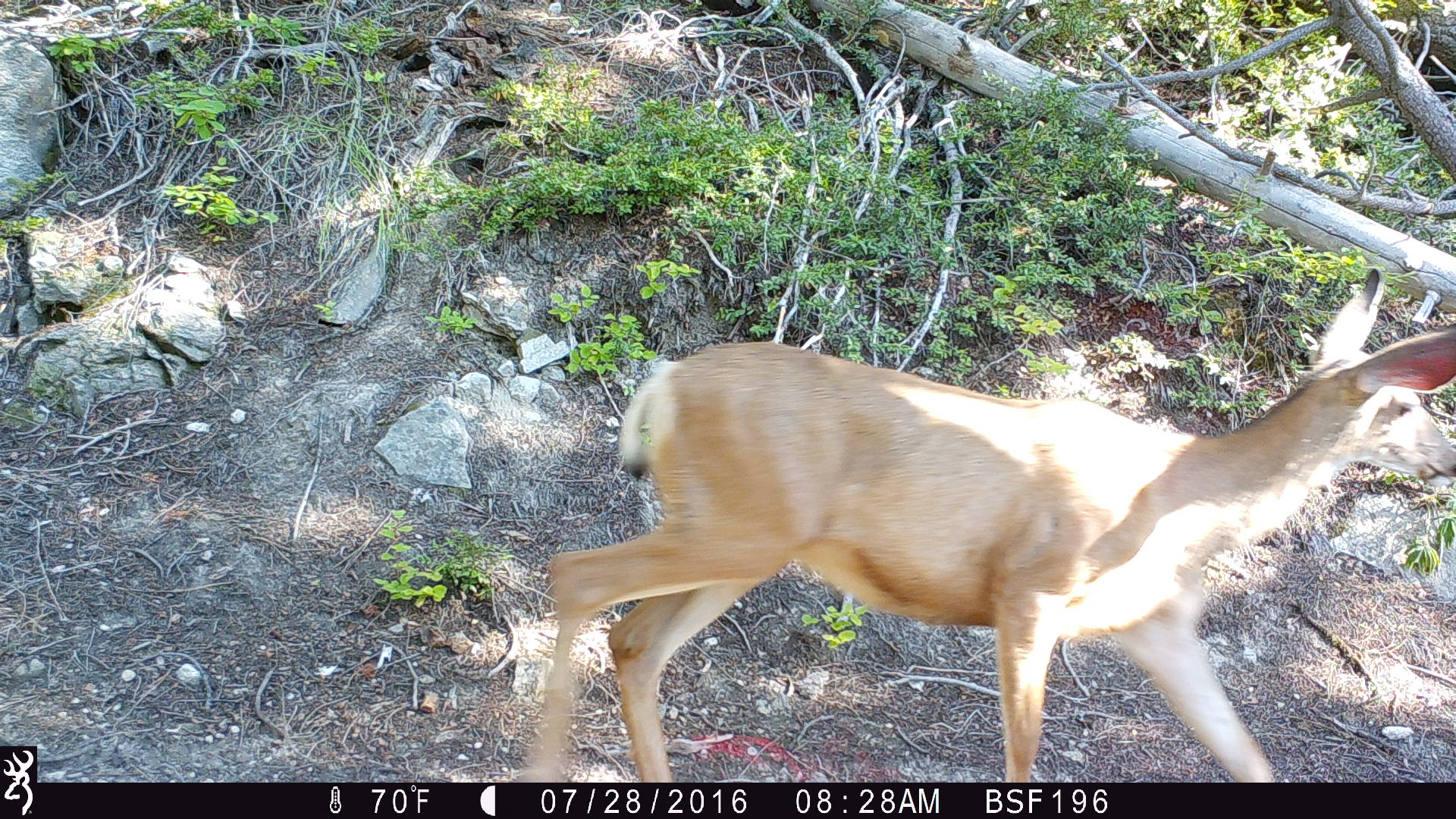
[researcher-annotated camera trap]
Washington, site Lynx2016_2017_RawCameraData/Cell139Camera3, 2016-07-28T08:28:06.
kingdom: Animalia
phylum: Chordata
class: Mammalia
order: Artiodactyla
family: Cervidae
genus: Odocoileus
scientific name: Odocoileus hemionus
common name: mule deer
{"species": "Odocoileus hemionus (mule deer)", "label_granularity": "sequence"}